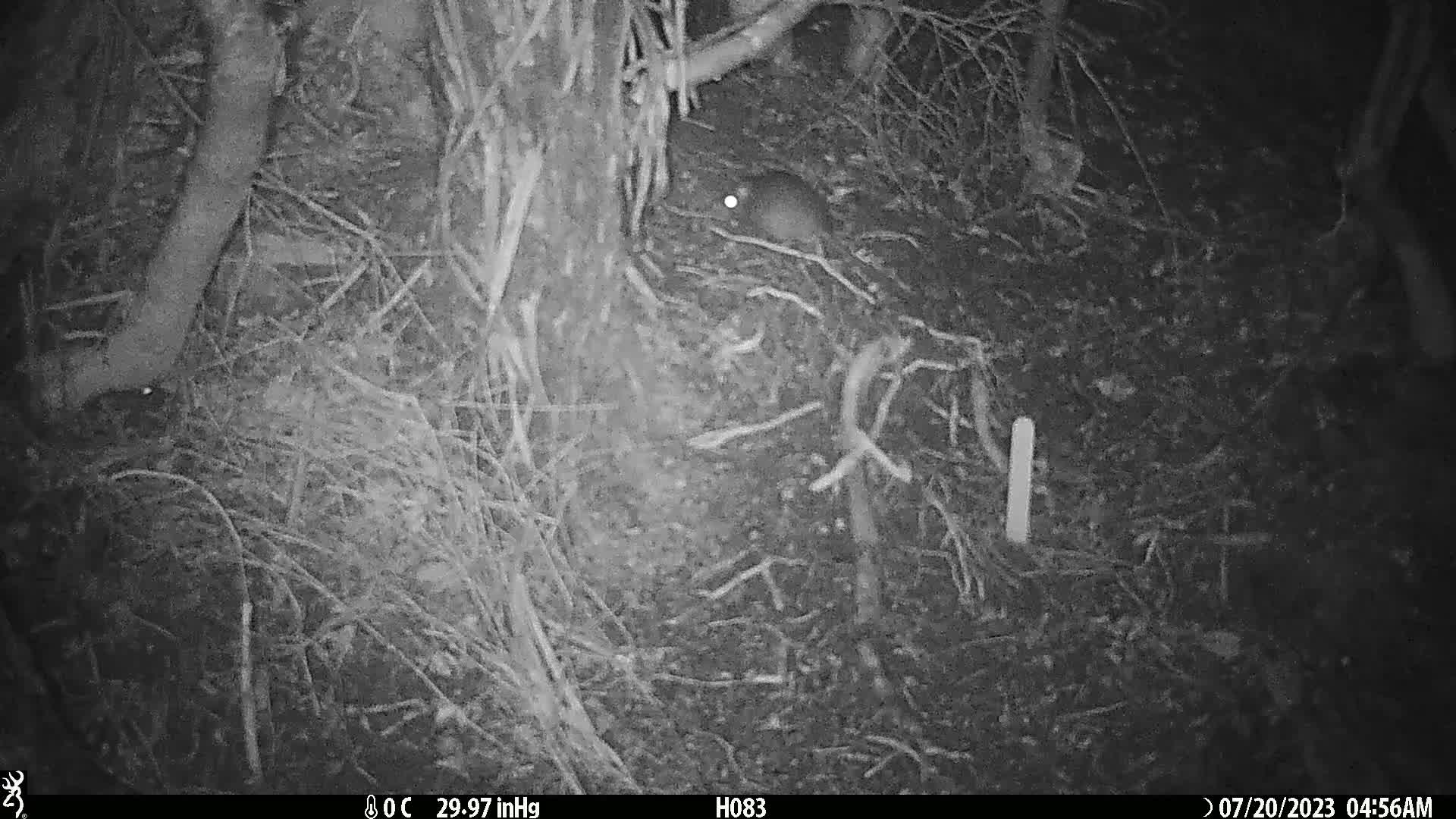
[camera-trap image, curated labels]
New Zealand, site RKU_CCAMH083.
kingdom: Animalia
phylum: Chordata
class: Mammalia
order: Rodentia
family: Muridae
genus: Rattus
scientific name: Rattus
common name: rat